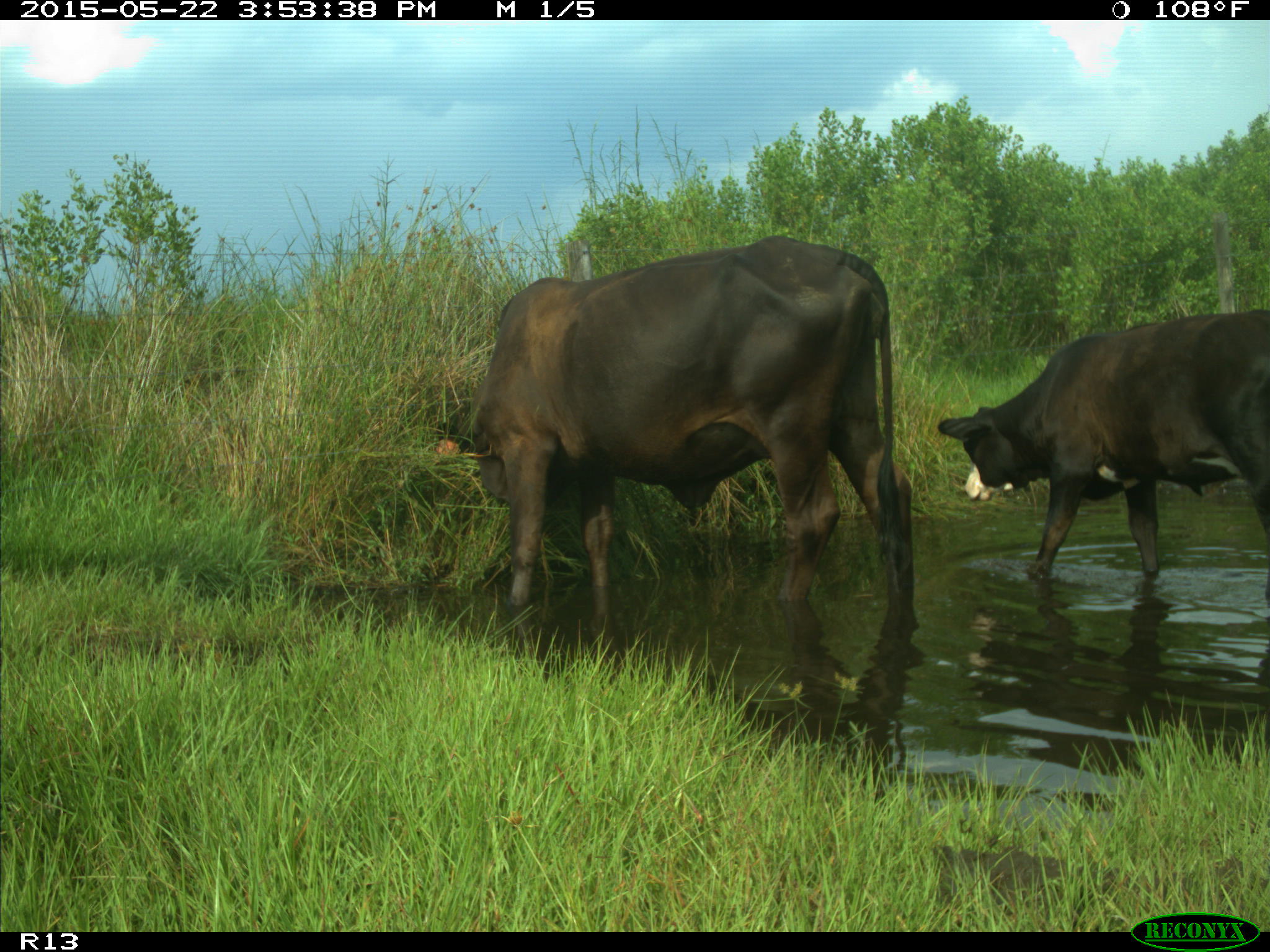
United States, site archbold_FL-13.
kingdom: Animalia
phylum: Chordata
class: Mammalia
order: Artiodactyla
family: Bovidae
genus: Bos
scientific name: Bos taurus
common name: domestic cow